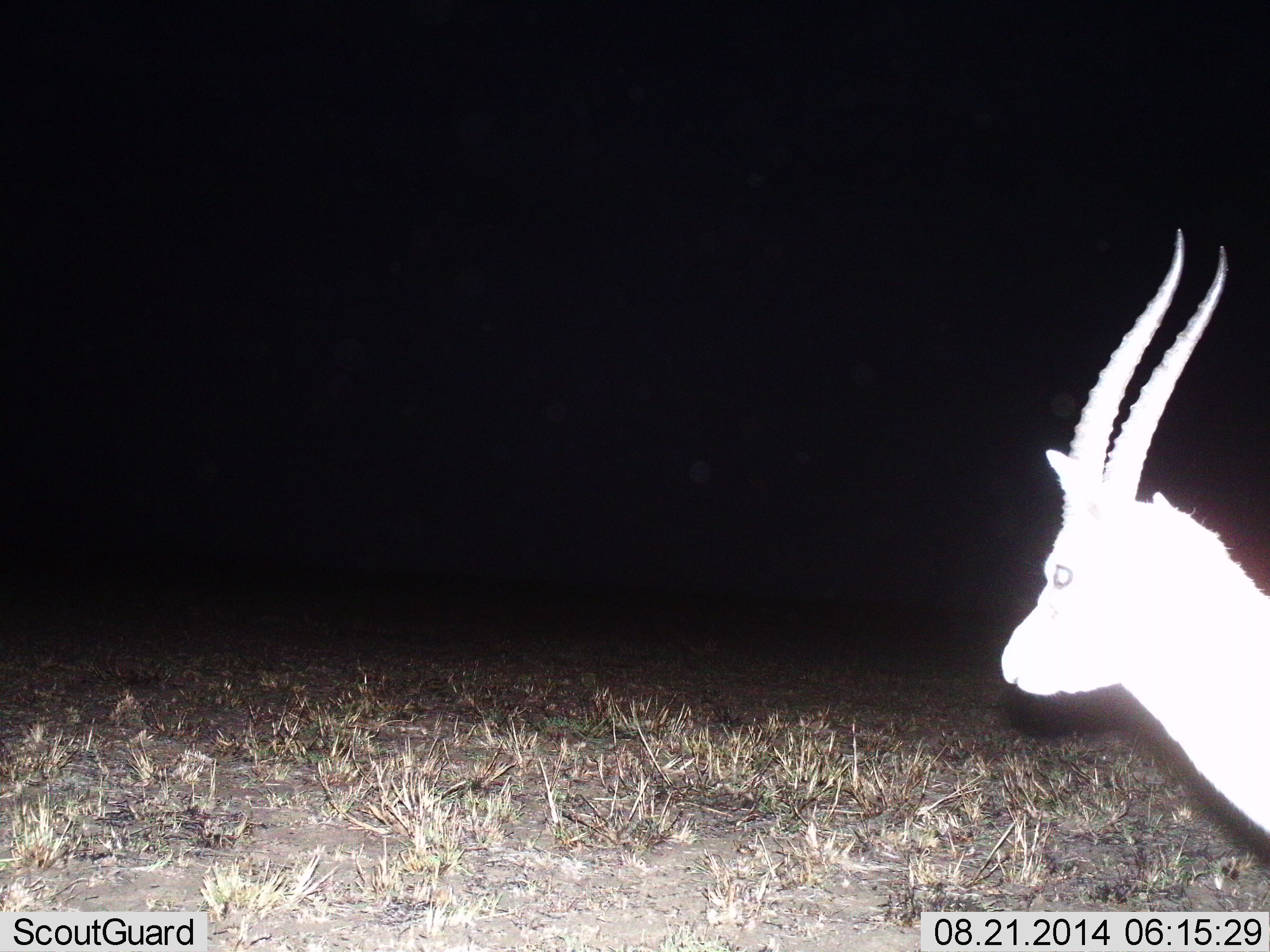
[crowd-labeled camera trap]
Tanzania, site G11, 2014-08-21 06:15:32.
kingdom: Animalia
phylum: Chordata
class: Mammalia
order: Artiodactyla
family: Bovidae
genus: Eudorcas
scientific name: Eudorcas thomsonii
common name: thomson's gazelle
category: gazellethomsons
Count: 1.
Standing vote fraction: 90%.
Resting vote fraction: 0%.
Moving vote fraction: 10%.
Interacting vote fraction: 0%.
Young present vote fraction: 0%.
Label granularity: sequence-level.